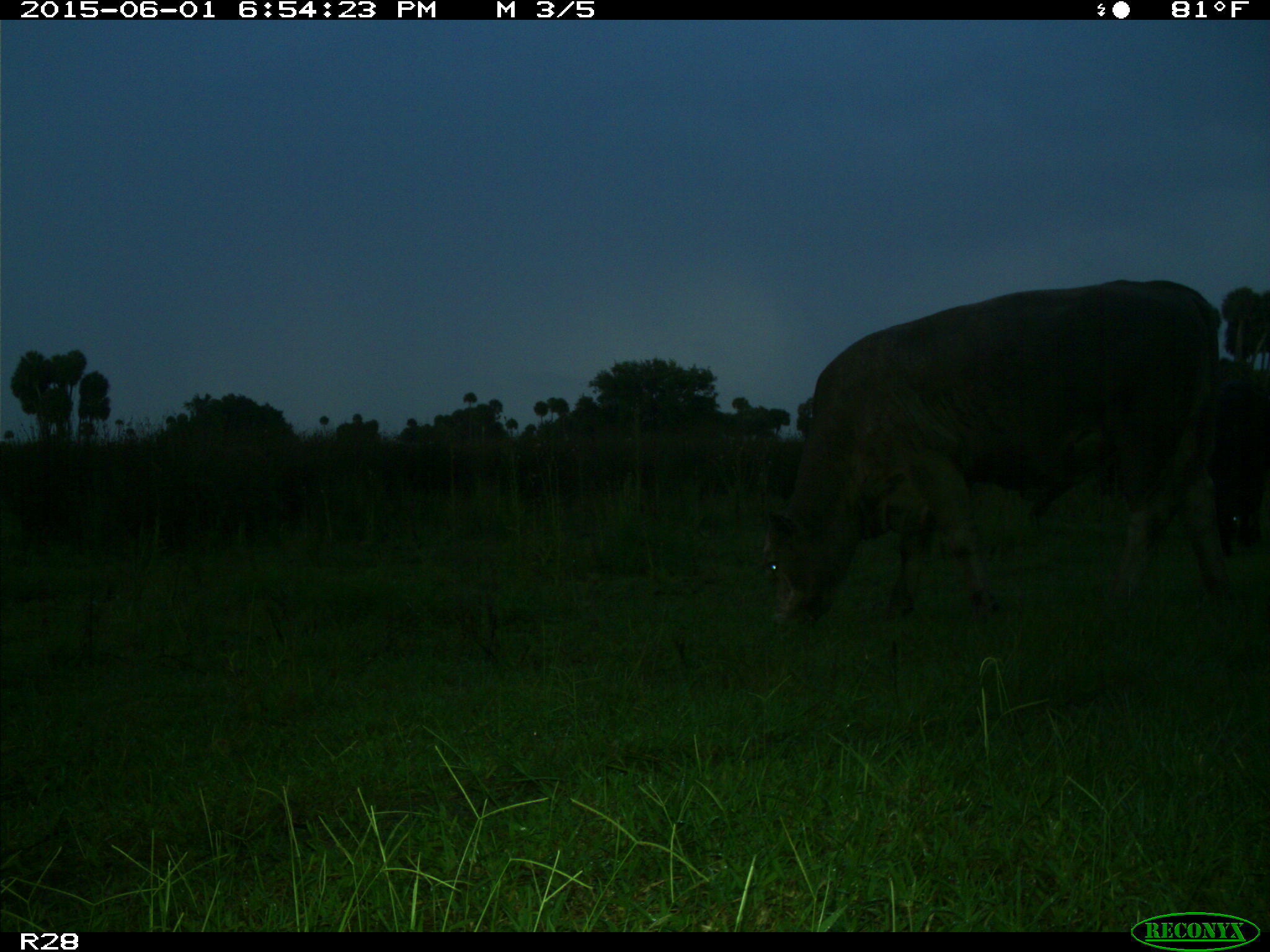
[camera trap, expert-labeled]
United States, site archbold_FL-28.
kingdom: Animalia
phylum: Chordata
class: Mammalia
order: Artiodactyla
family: Bovidae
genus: Bos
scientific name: Bos taurus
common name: domestic cow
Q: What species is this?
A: Bos taurus (domestic cow).